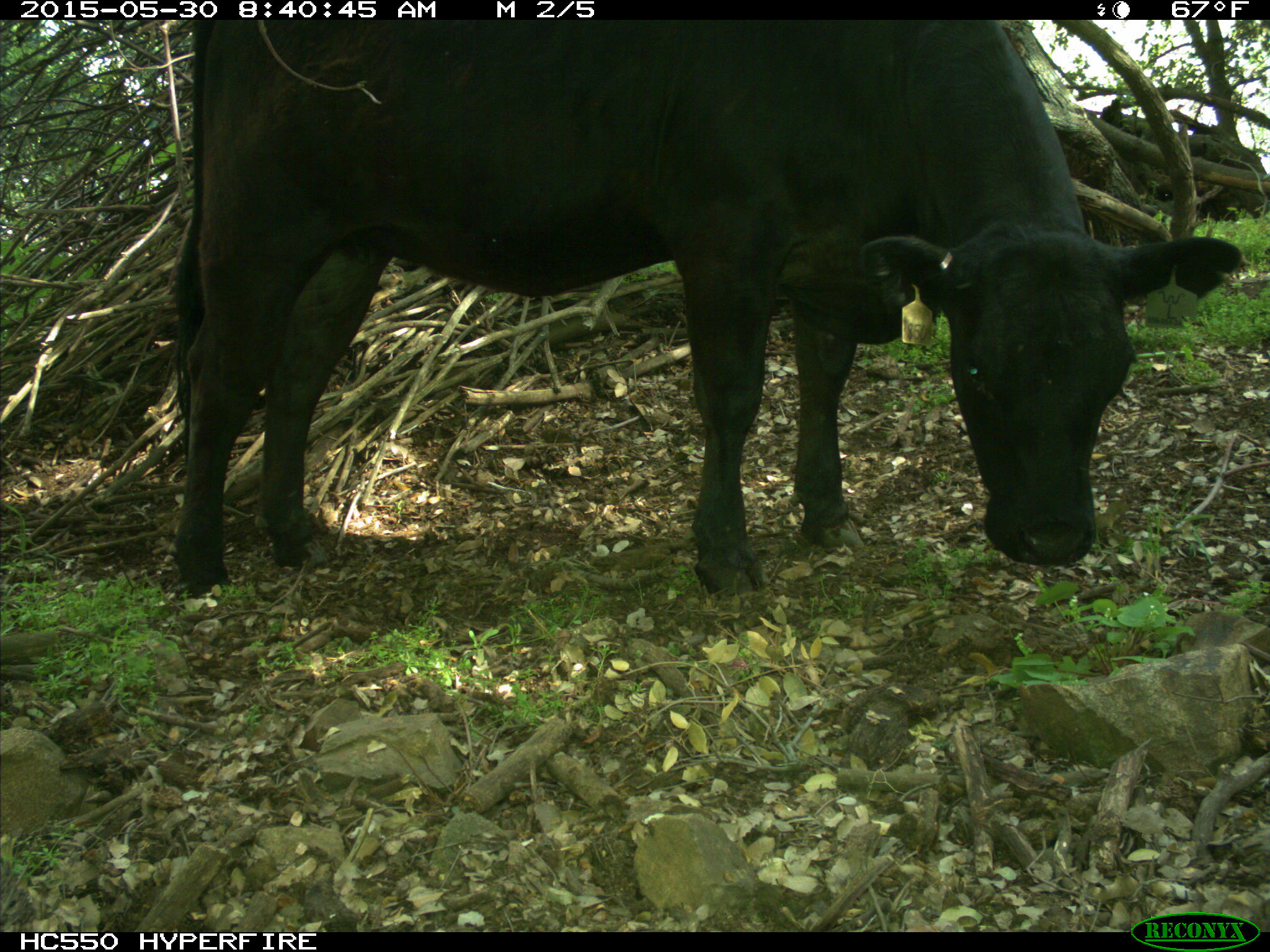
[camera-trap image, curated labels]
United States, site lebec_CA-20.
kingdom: Animalia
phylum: Chordata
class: Mammalia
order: Artiodactyla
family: Bovidae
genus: Bos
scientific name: Bos taurus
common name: domestic cow